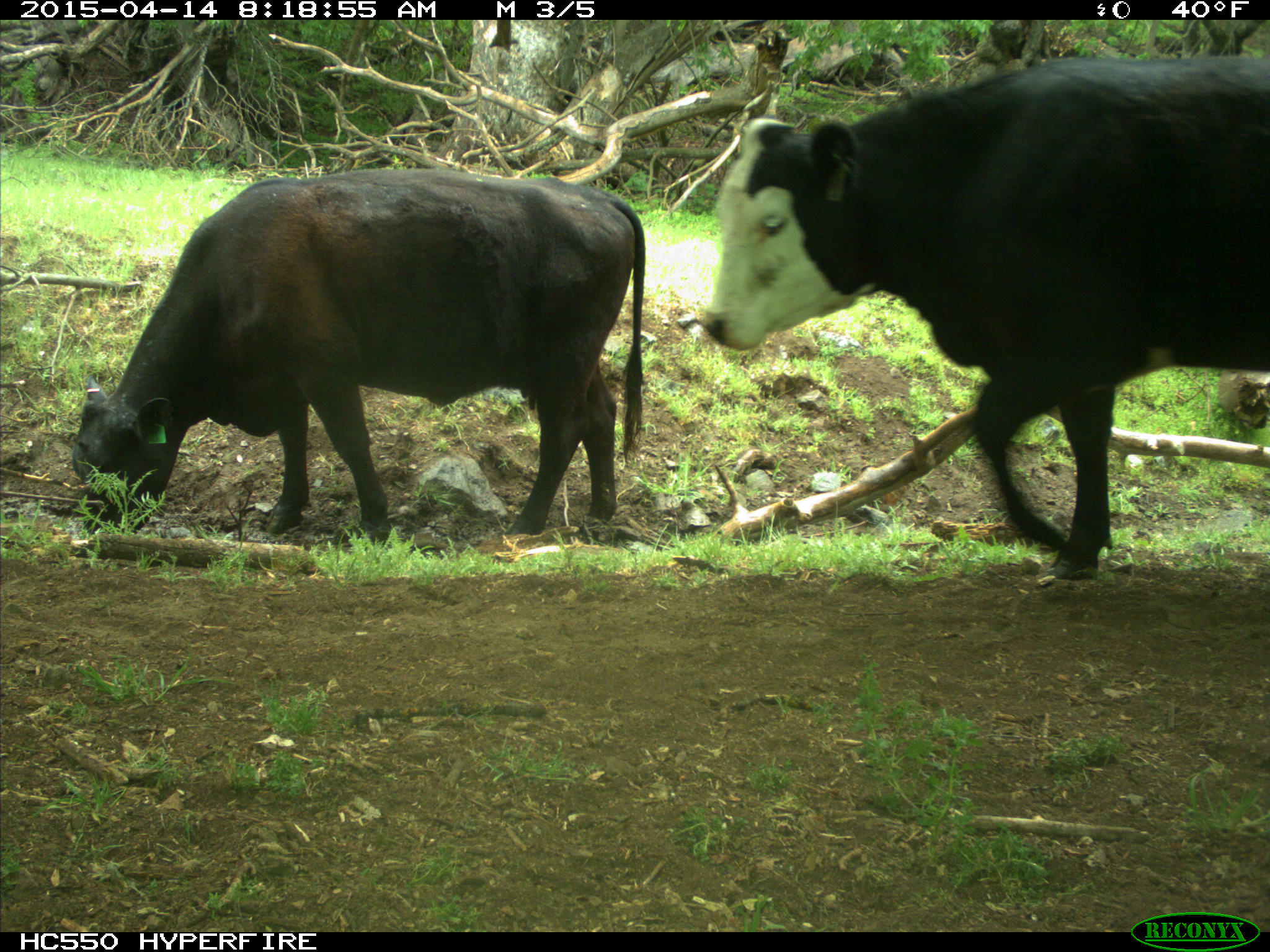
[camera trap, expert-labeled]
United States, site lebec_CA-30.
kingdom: Animalia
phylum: Chordata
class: Mammalia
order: Artiodactyla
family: Bovidae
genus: Bos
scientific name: Bos taurus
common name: domestic cow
Bos taurus (domestic cow).